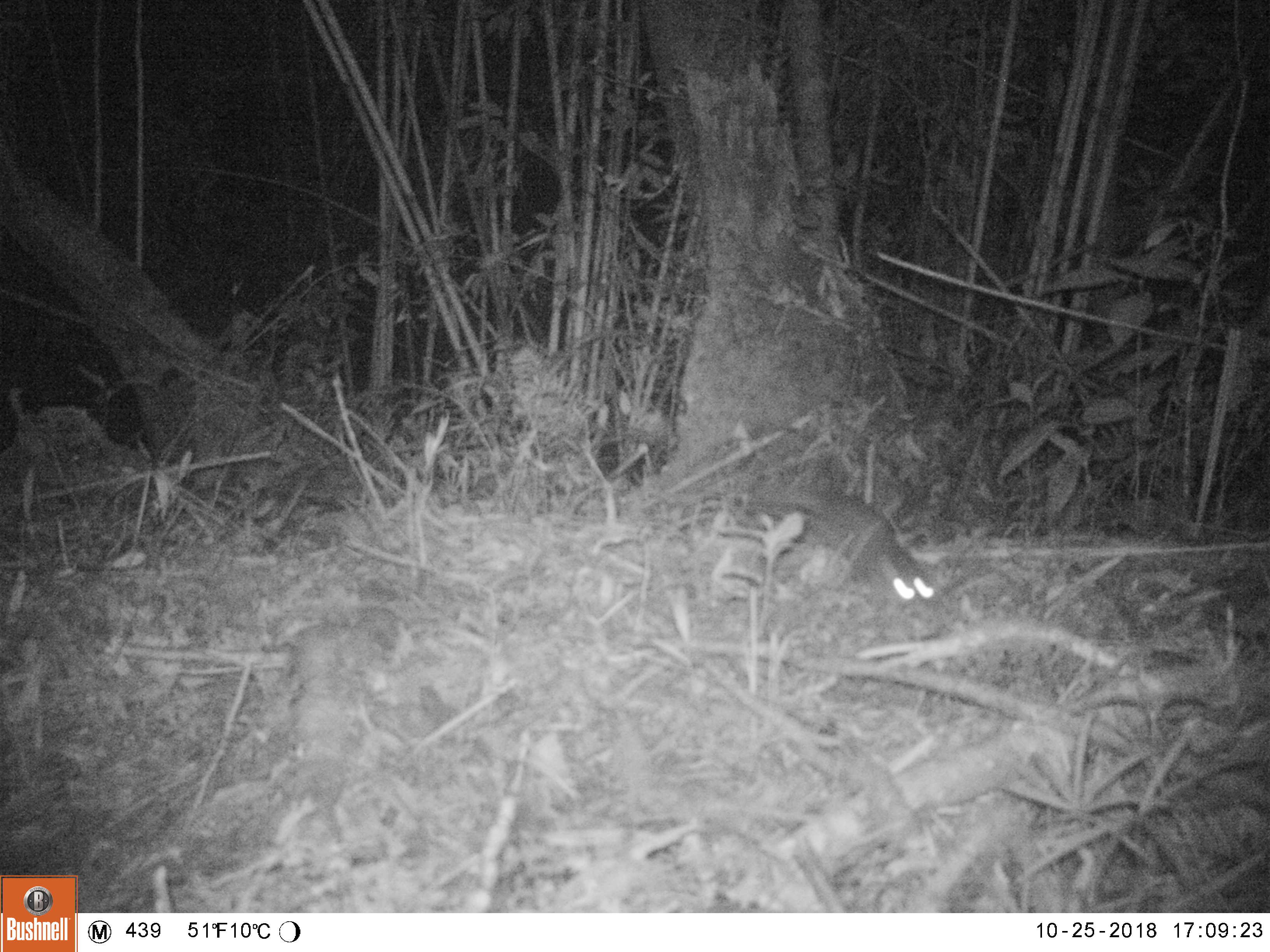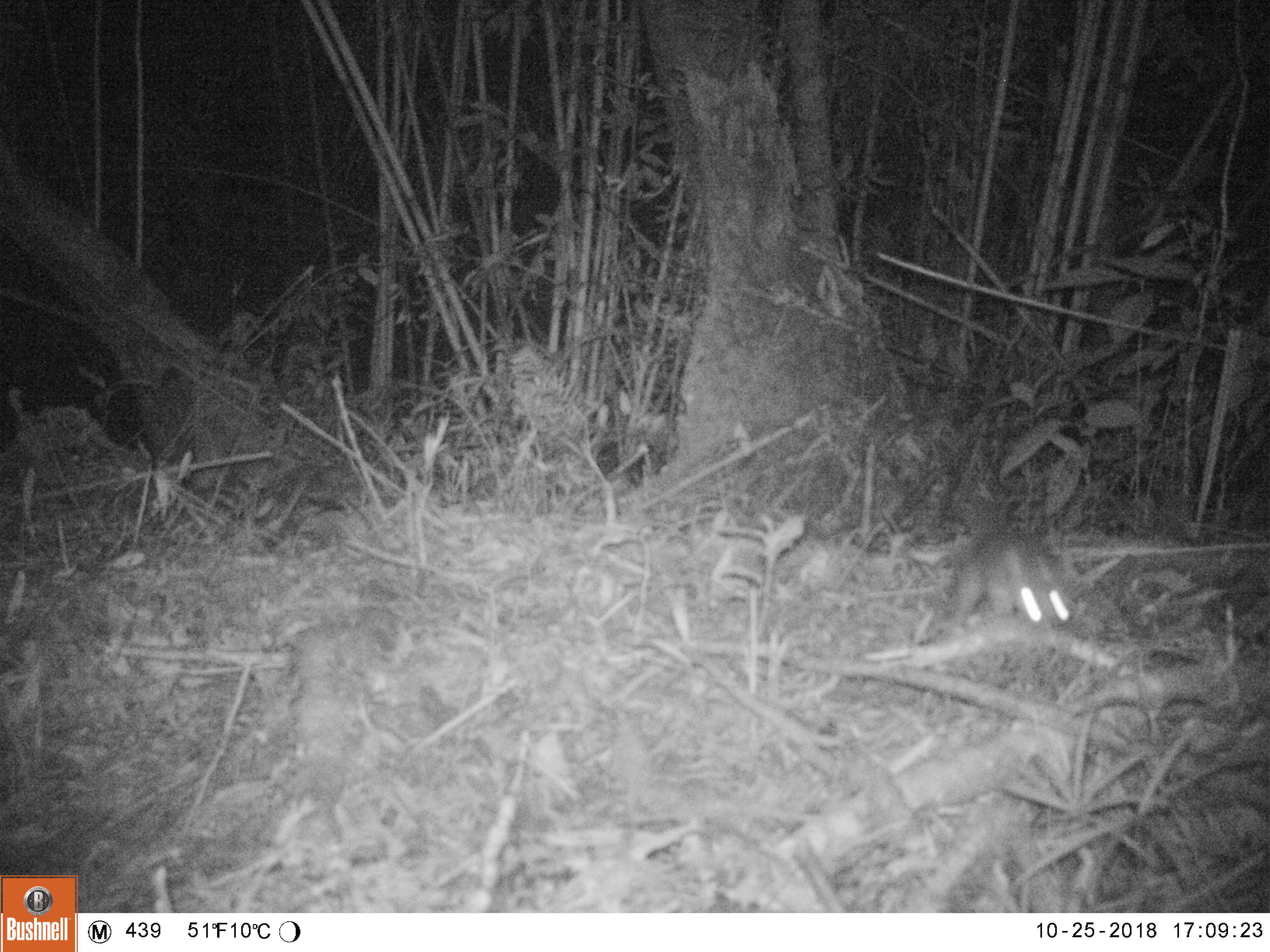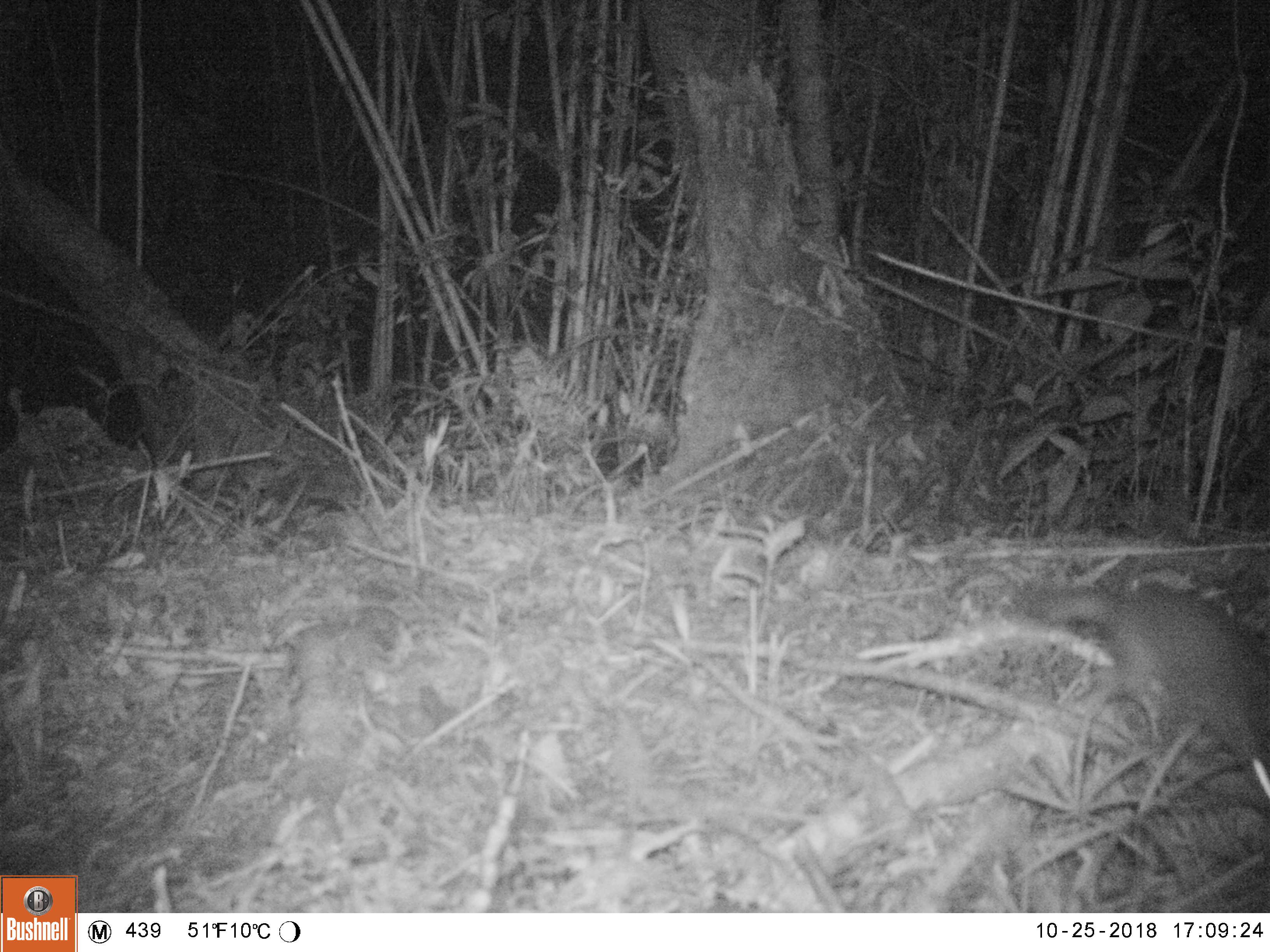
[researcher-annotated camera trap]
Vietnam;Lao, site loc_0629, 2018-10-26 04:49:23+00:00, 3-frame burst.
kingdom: Animalia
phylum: Chordata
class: Mammalia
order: Carnivora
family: Mustelidae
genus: Melogale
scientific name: Melogale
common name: ferret badger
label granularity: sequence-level